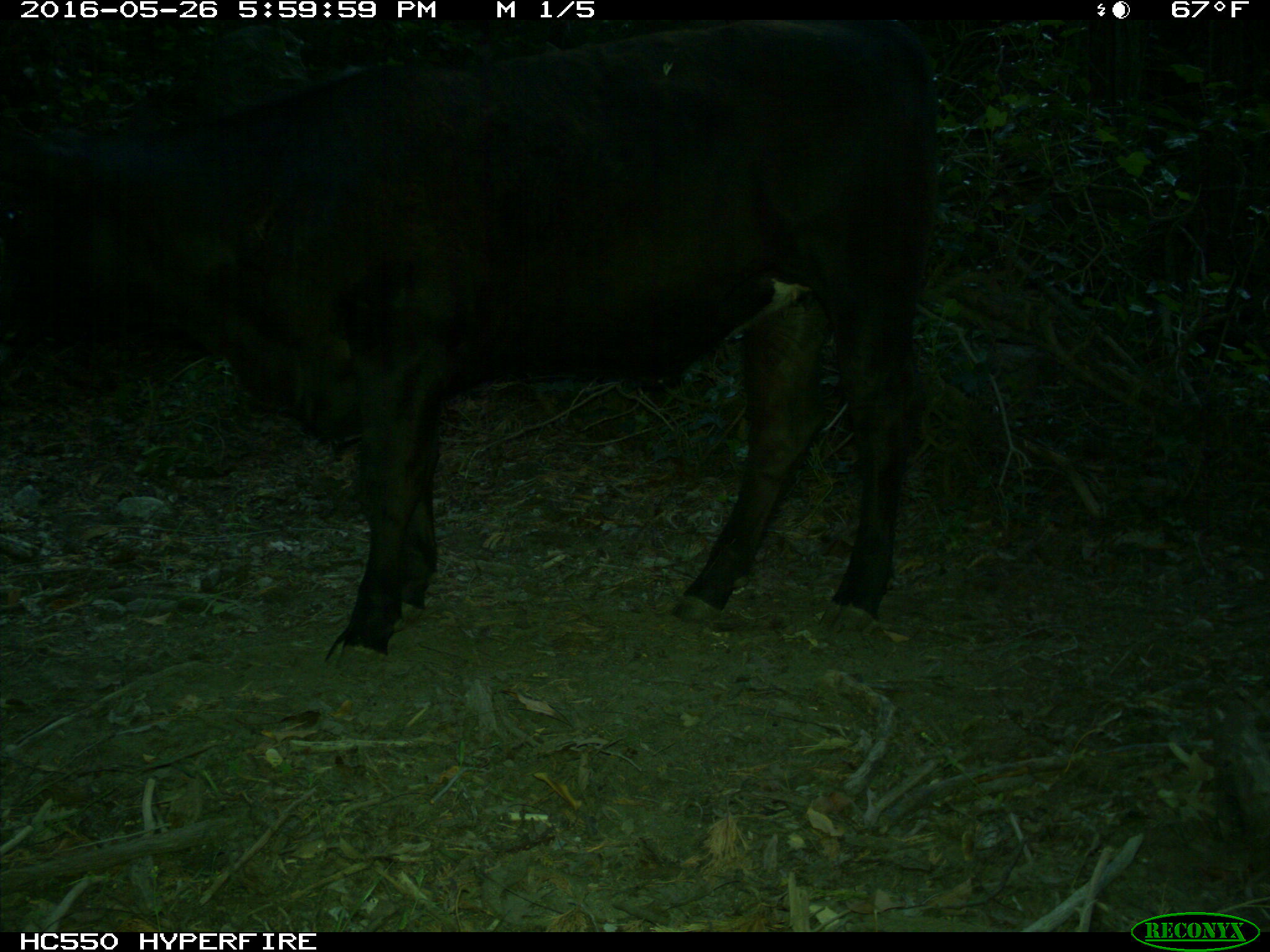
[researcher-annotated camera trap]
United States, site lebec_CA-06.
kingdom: Animalia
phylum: Chordata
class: Mammalia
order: Artiodactyla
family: Bovidae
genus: Bos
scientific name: Bos taurus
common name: domestic cow